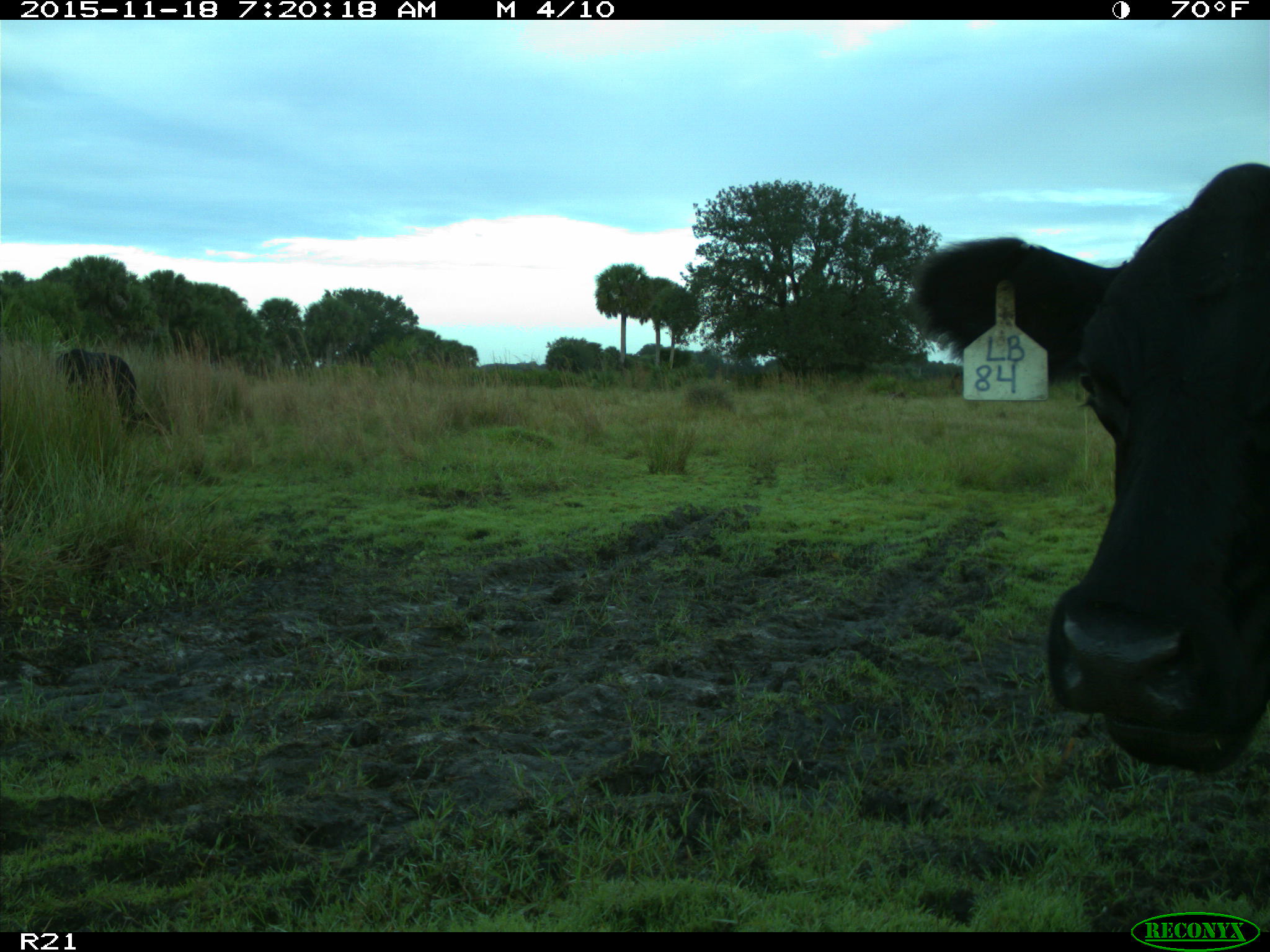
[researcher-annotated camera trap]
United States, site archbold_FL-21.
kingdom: Animalia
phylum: Chordata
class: Mammalia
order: Artiodactyla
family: Bovidae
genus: Bos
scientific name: Bos taurus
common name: domestic cow